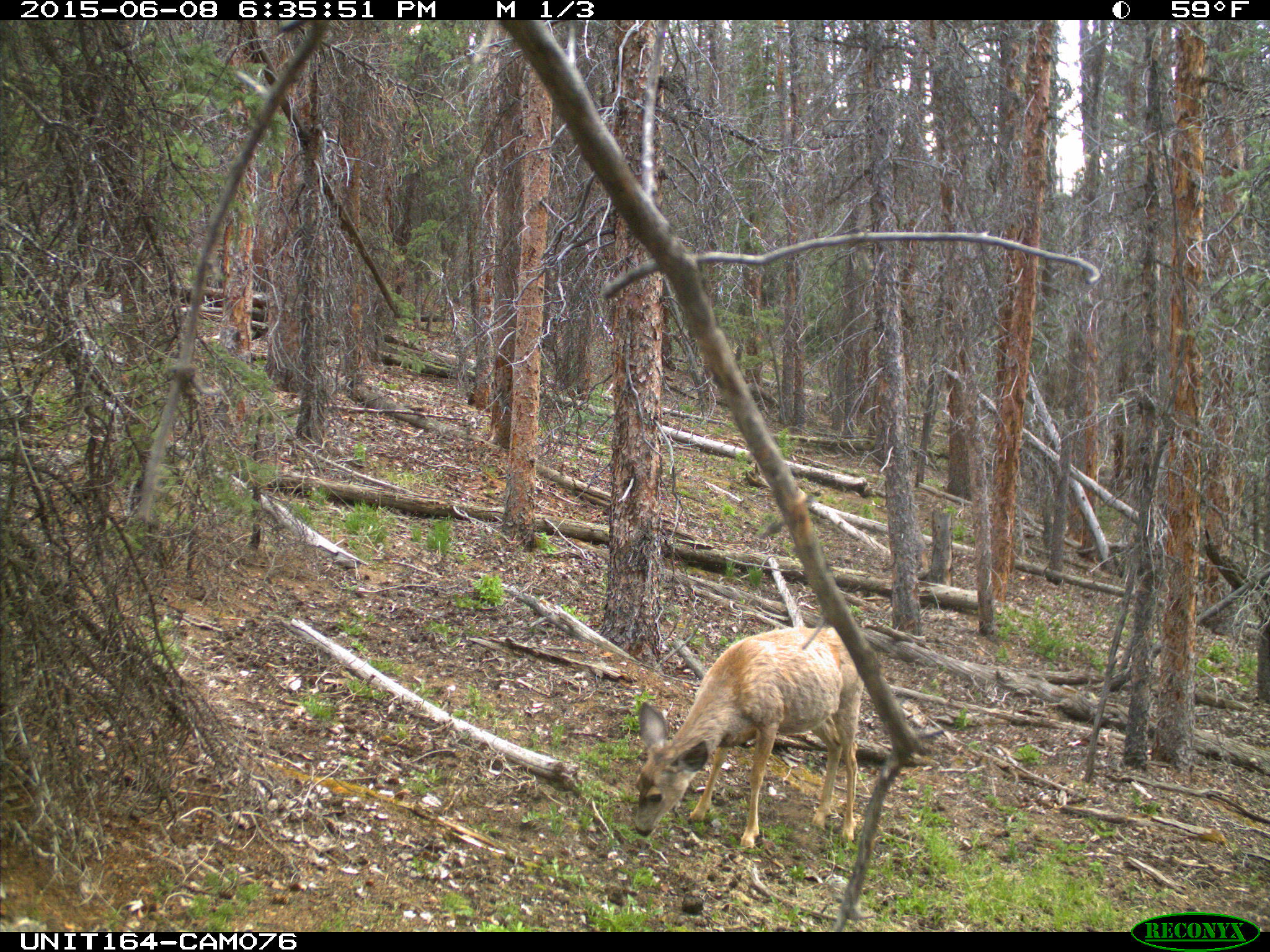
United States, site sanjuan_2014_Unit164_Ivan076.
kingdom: Animalia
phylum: Chordata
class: Mammalia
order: Artiodactyla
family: Cervidae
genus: Odocoileus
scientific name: Odocoileus hemionus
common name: mule deer